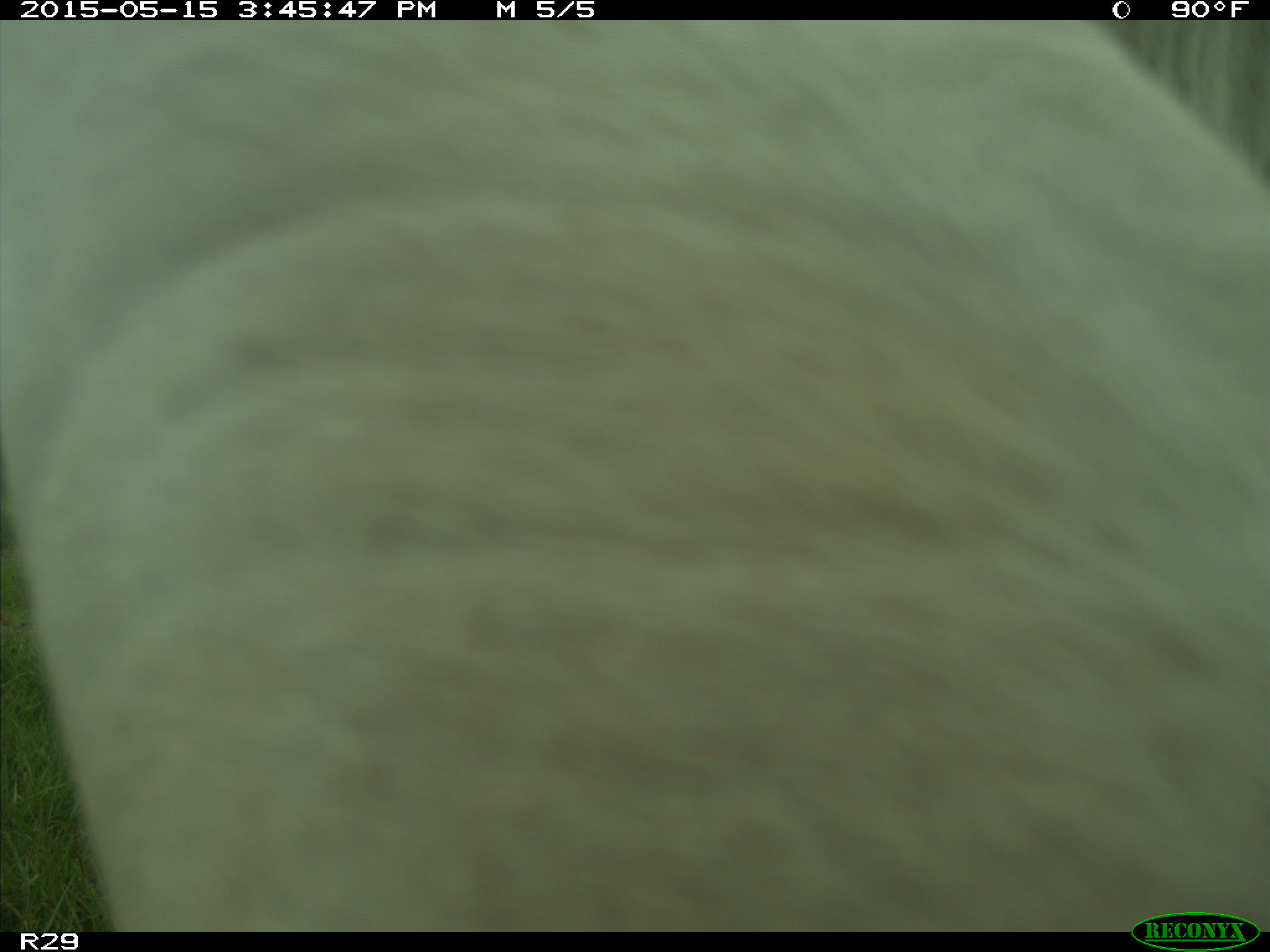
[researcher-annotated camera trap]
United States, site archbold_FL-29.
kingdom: Animalia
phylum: Chordata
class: Mammalia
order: Artiodactyla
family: Bovidae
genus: Bos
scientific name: Bos taurus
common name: domestic cow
Bos taurus (domestic cow).